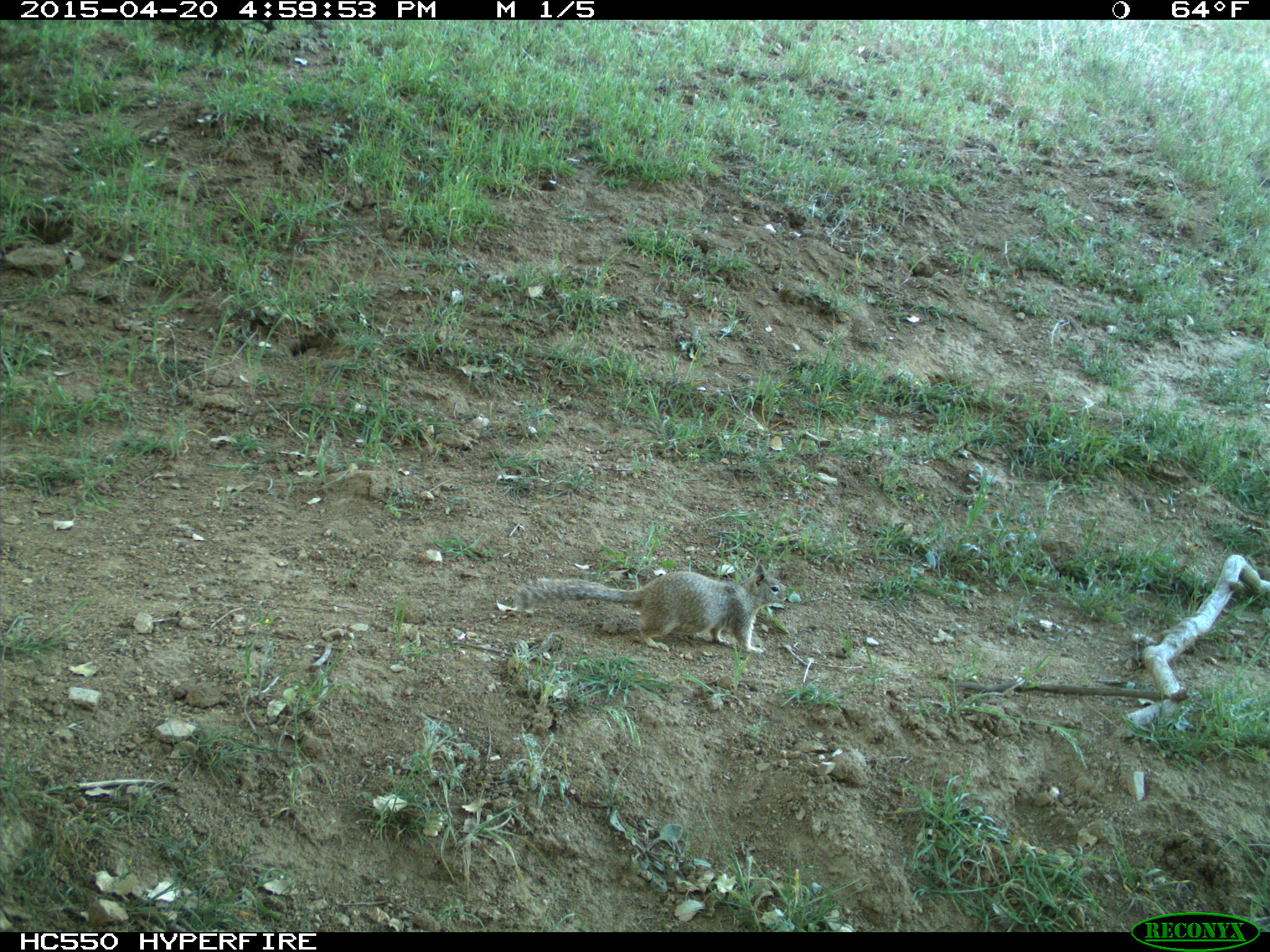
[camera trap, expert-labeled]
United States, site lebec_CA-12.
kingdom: Animalia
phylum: Chordata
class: Mammalia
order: Rodentia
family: Sciuridae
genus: Otospermophilus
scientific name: Otospermophilus beecheyi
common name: california ground squirrel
Otospermophilus beecheyi (california ground squirrel).